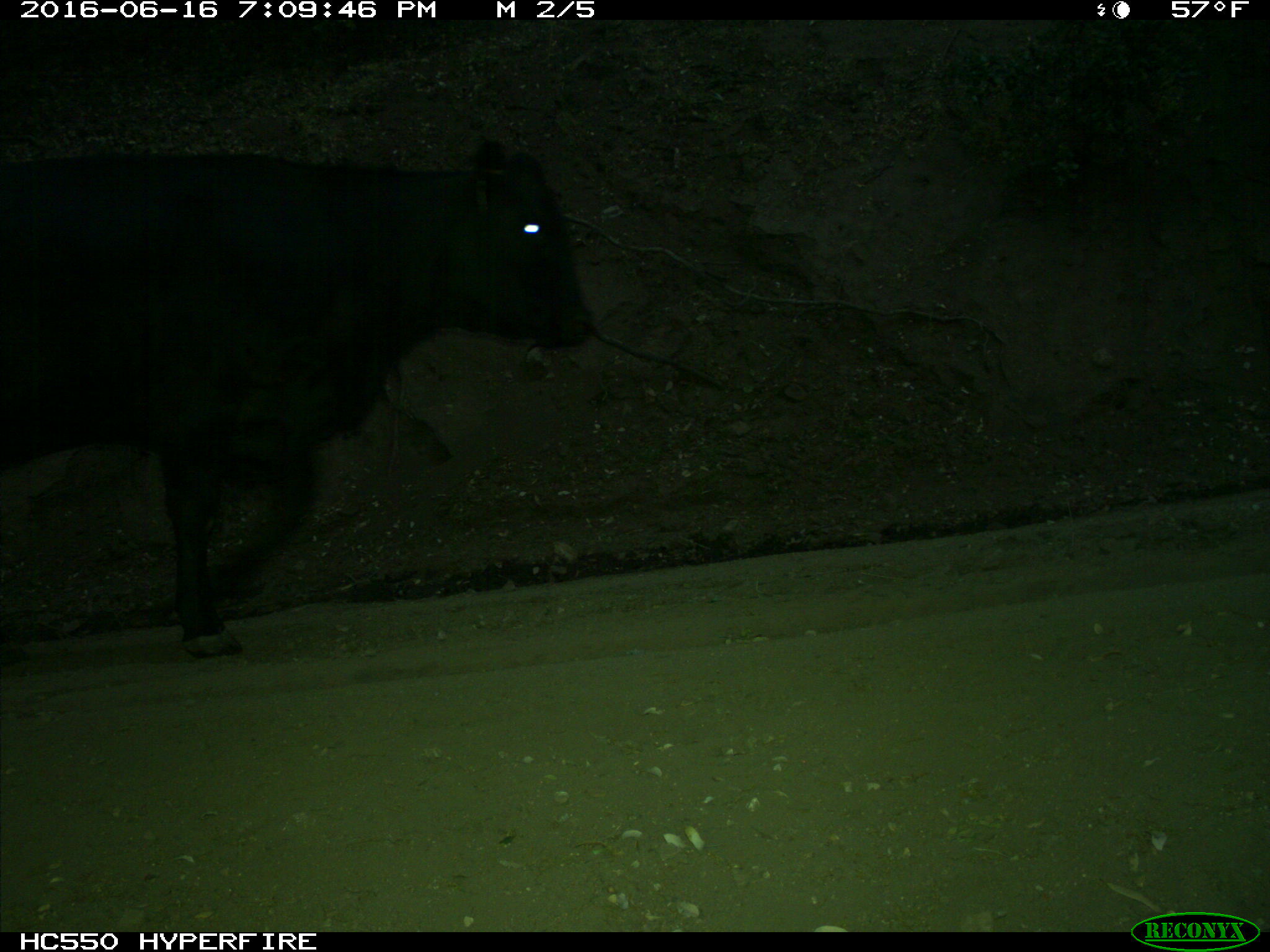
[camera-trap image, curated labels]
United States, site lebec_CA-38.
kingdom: Animalia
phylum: Chordata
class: Mammalia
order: Artiodactyla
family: Bovidae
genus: Bos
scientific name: Bos taurus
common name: domestic cow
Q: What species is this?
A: Bos taurus (domestic cow).